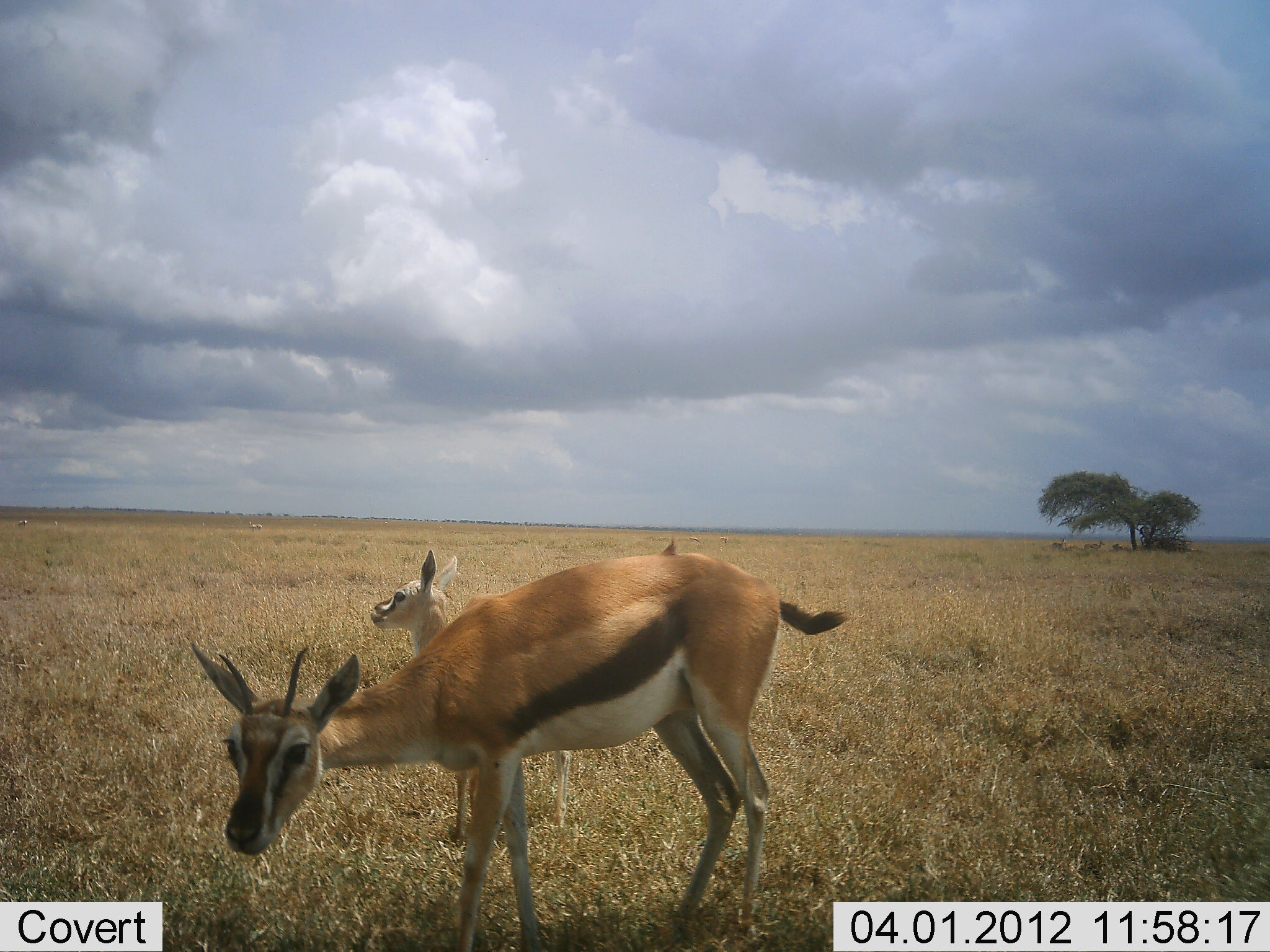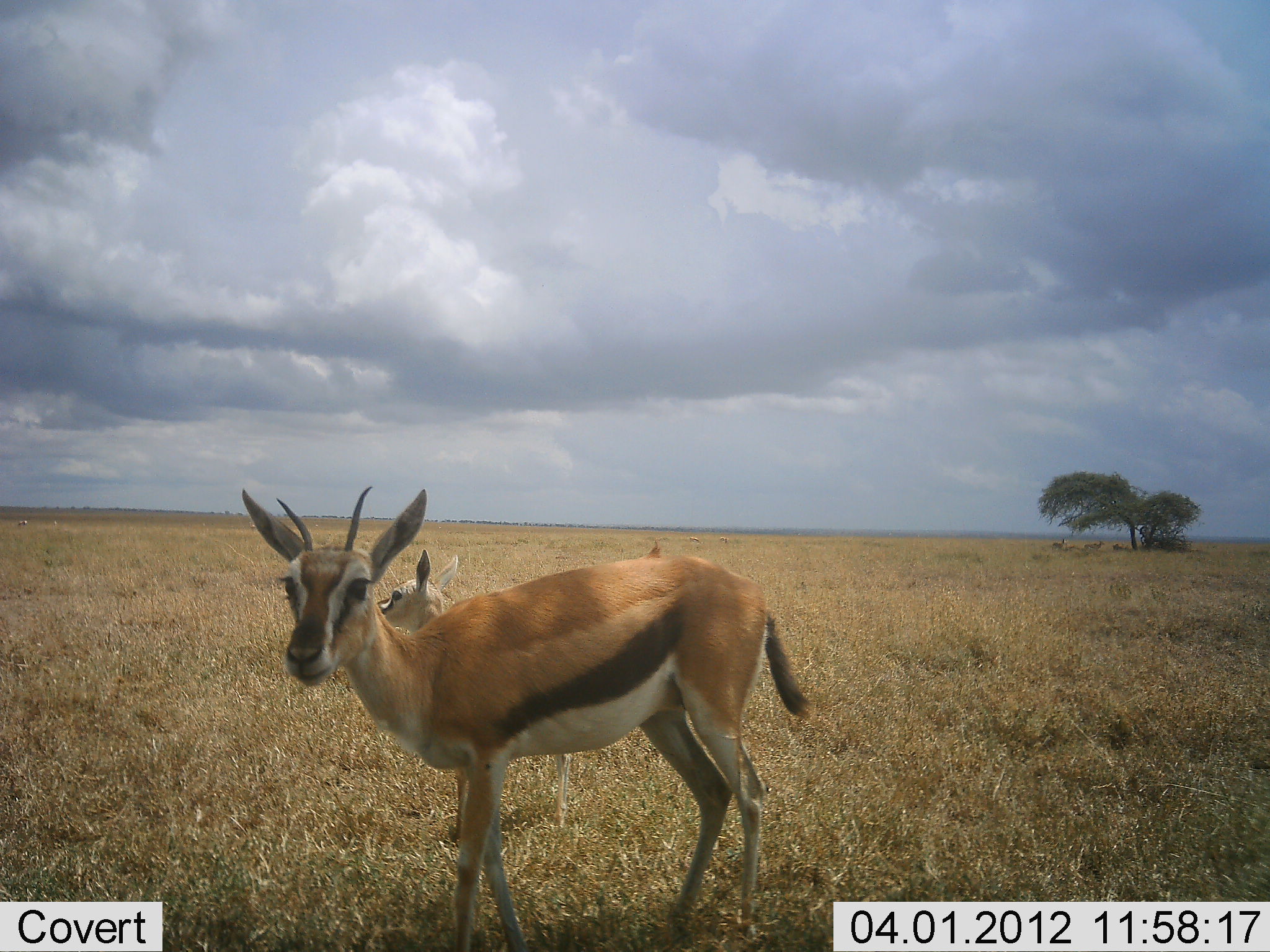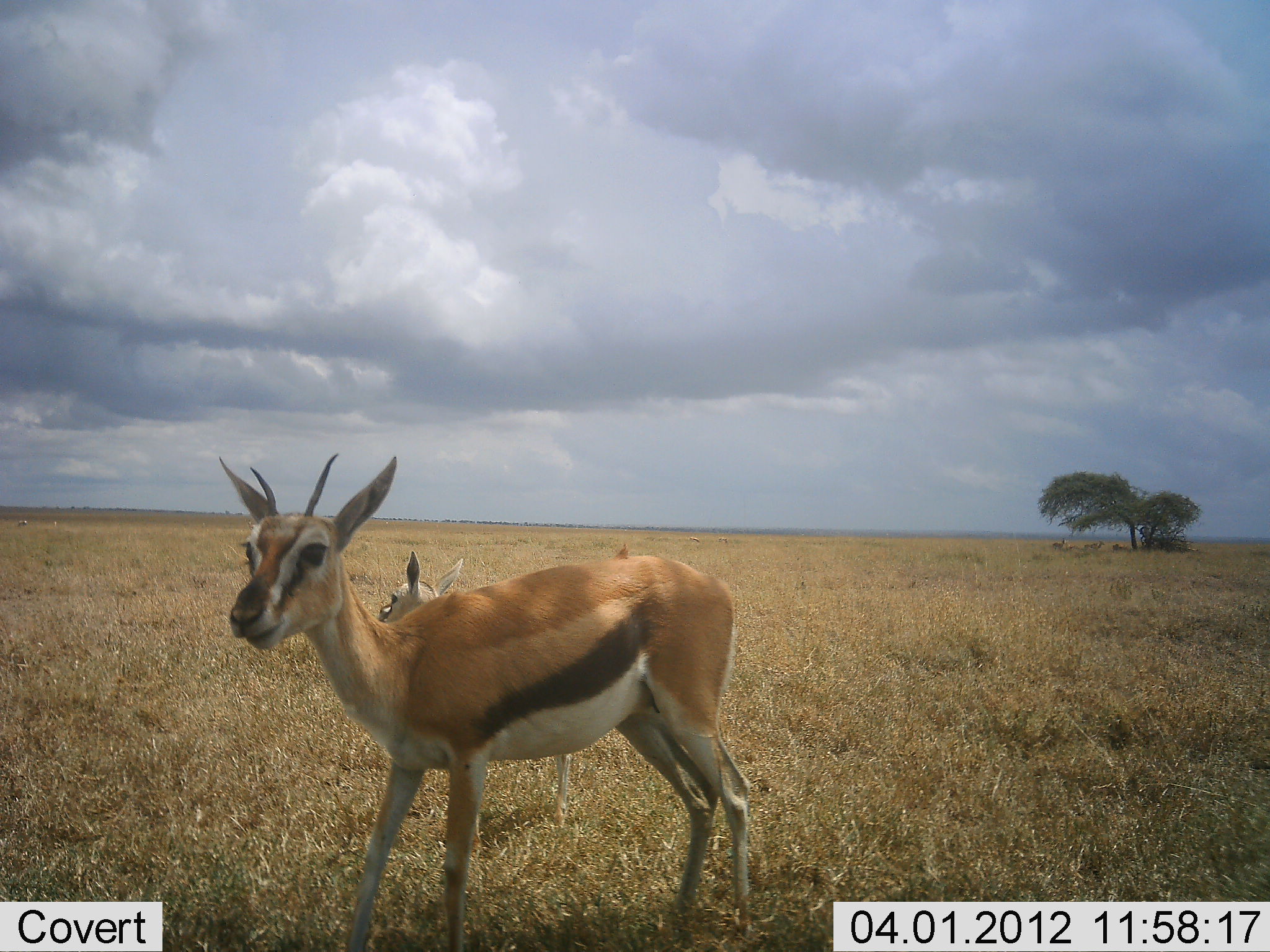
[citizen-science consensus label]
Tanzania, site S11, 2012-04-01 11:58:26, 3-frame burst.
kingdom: Animalia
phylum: Chordata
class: Mammalia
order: Artiodactyla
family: Bovidae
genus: Eudorcas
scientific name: Eudorcas thomsonii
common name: thomson's gazelle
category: gazellethomsons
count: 2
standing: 95%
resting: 0%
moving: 14%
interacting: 0%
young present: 67%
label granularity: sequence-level